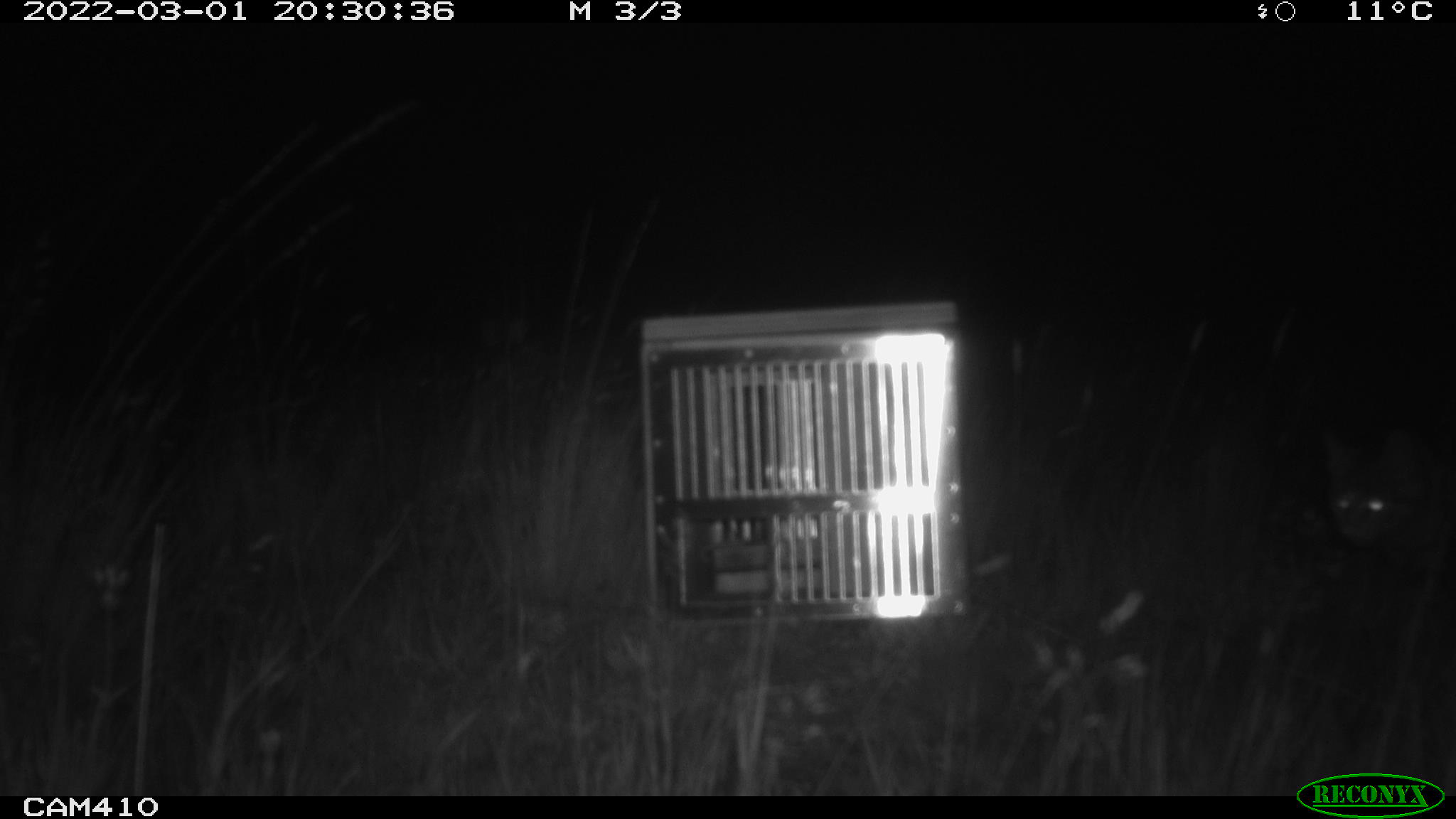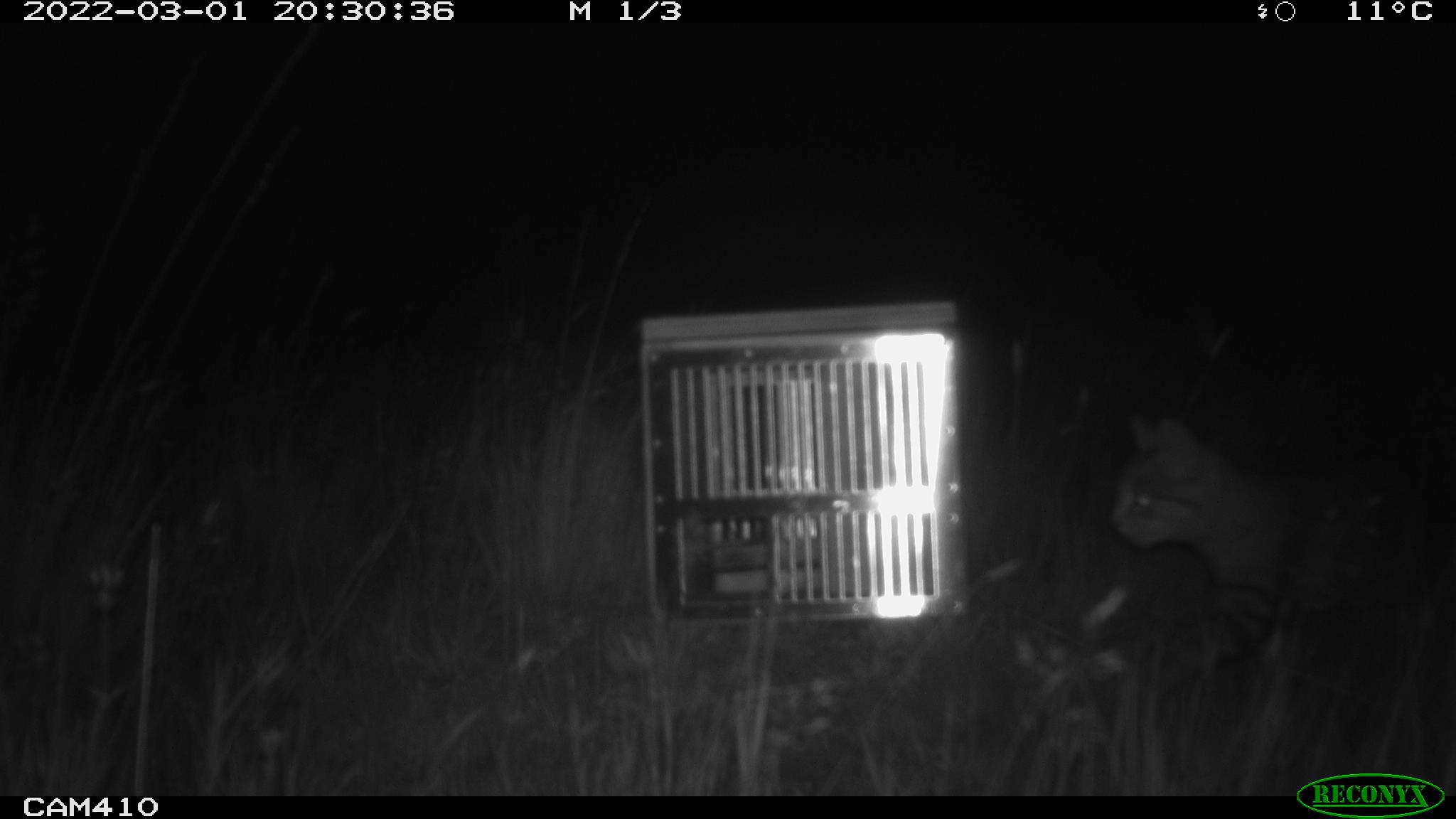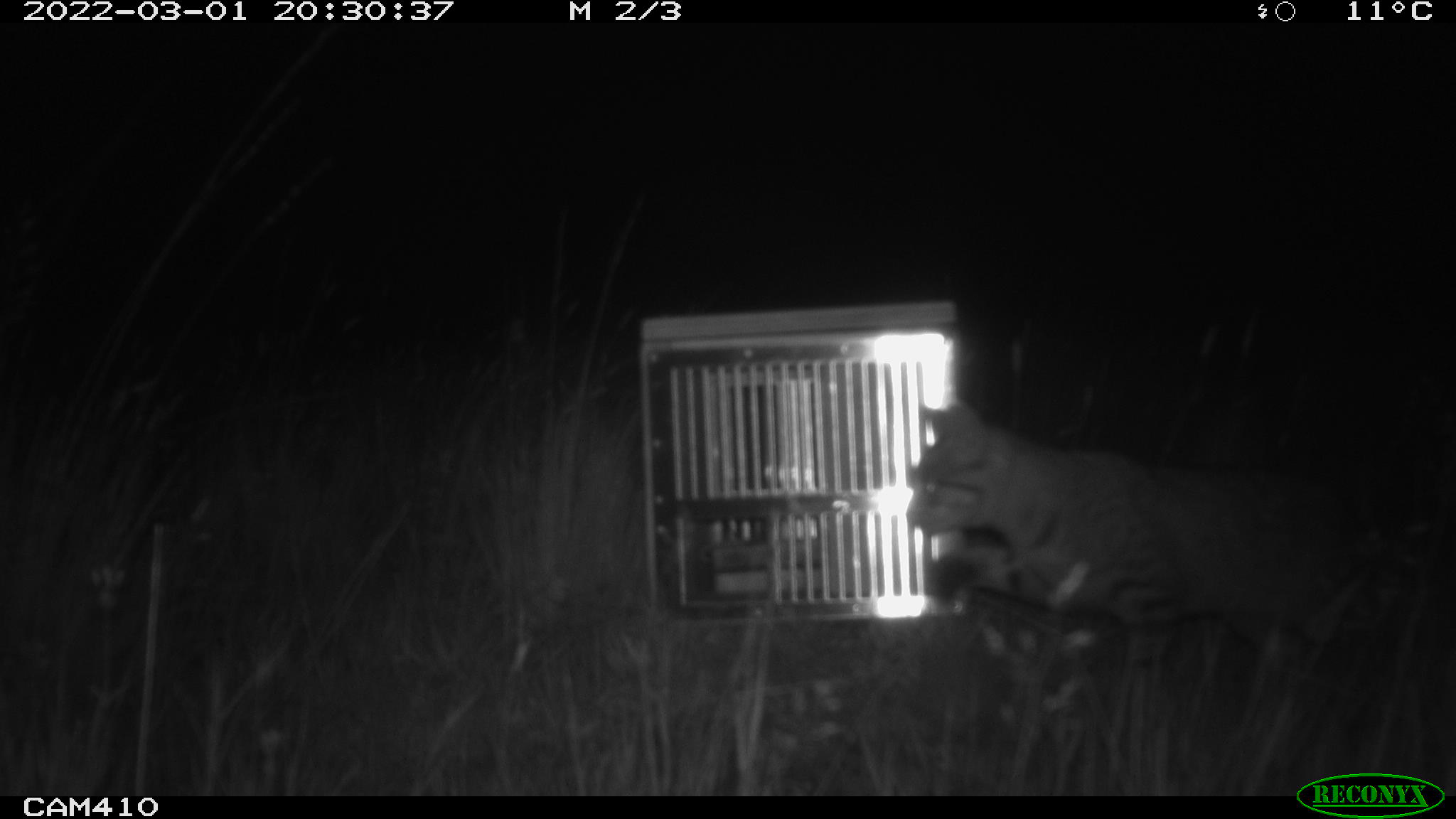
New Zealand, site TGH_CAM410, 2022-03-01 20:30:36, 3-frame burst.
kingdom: Animalia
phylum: Chordata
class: Mammalia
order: Carnivora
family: Felidae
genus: Felis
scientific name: Felis catus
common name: domestic cat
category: cat